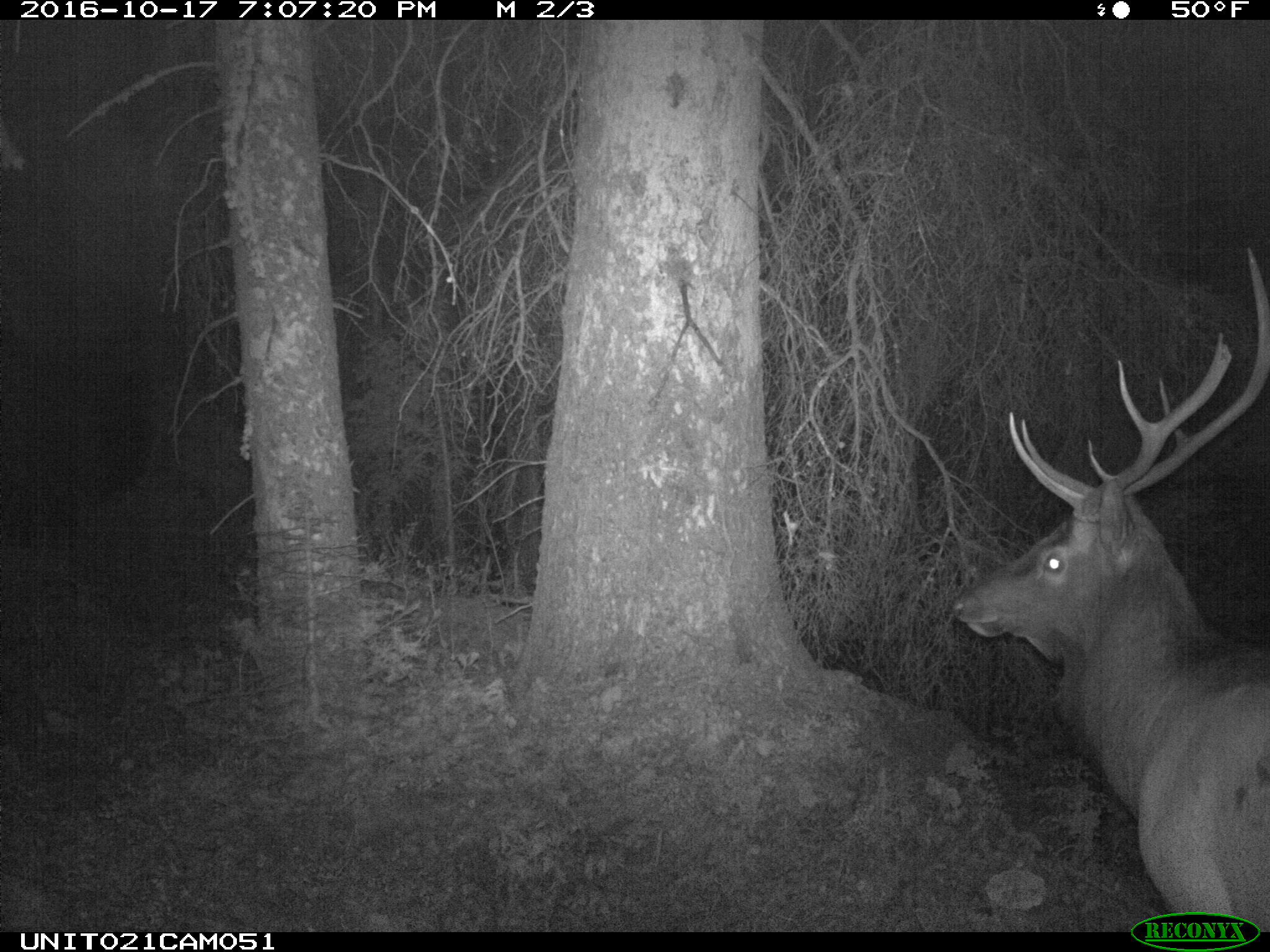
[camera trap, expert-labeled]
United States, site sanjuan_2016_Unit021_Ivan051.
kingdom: Animalia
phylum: Chordata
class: Mammalia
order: Artiodactyla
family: Cervidae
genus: Cervus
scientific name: Cervus elaphus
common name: red deer